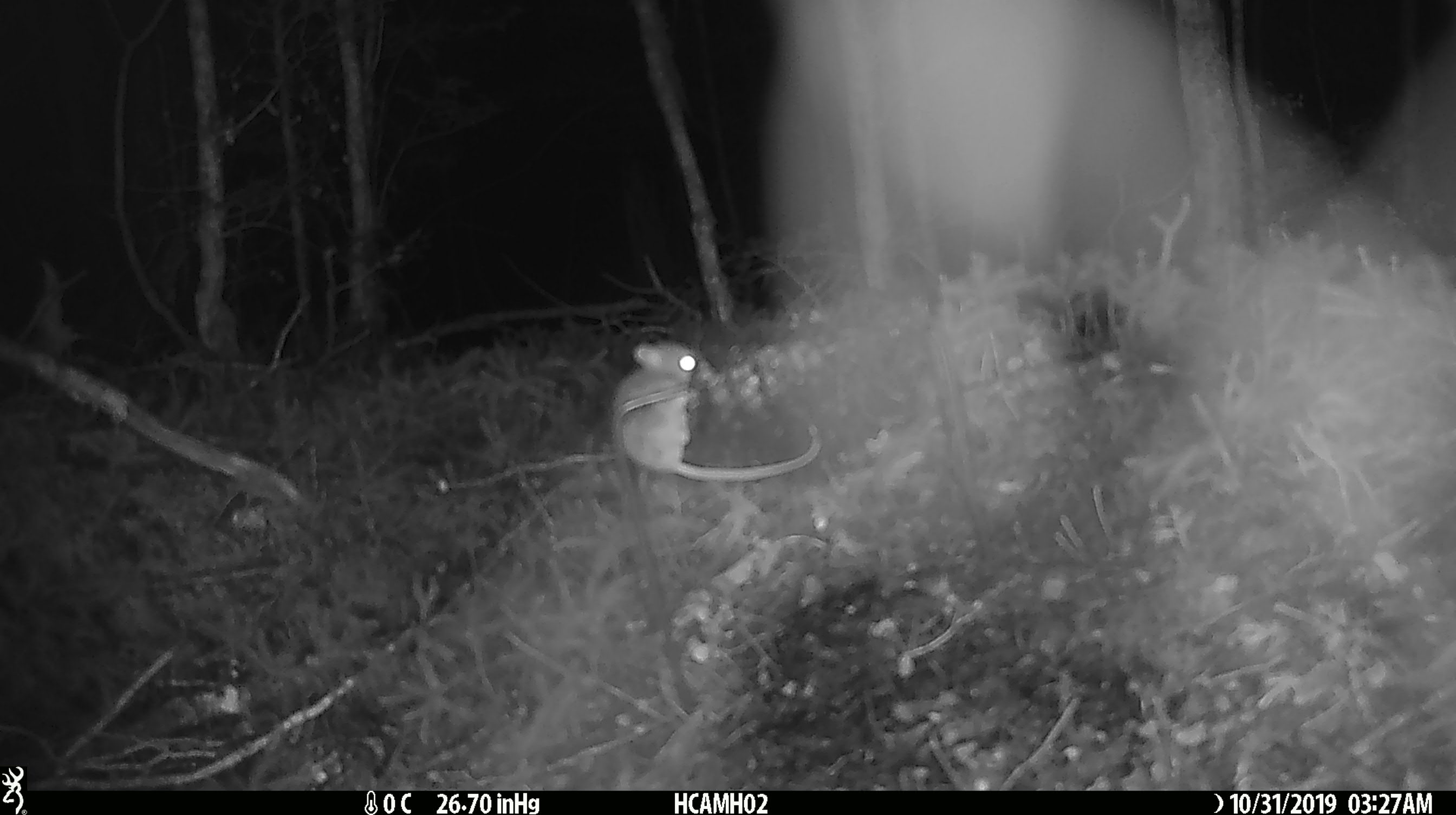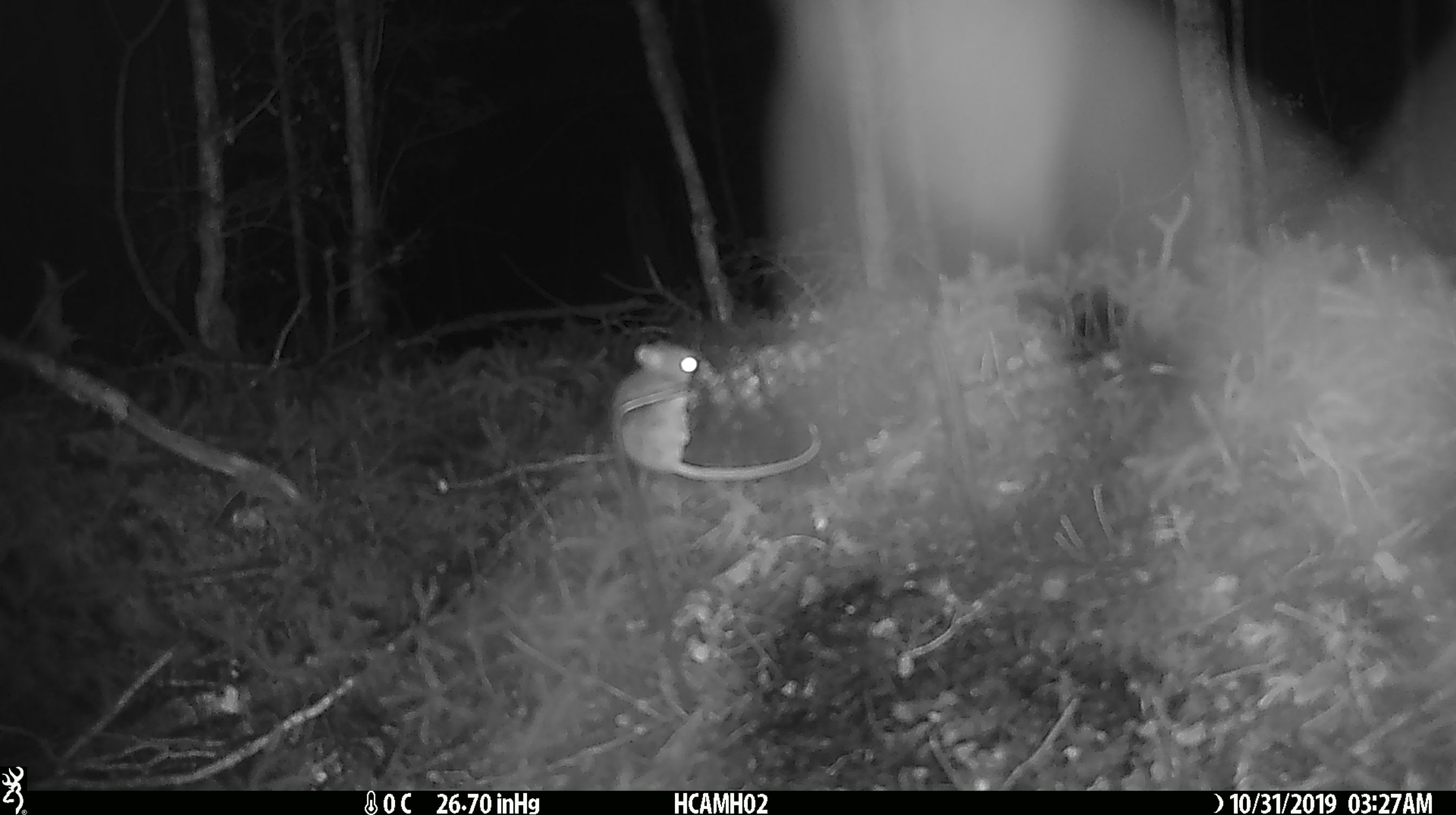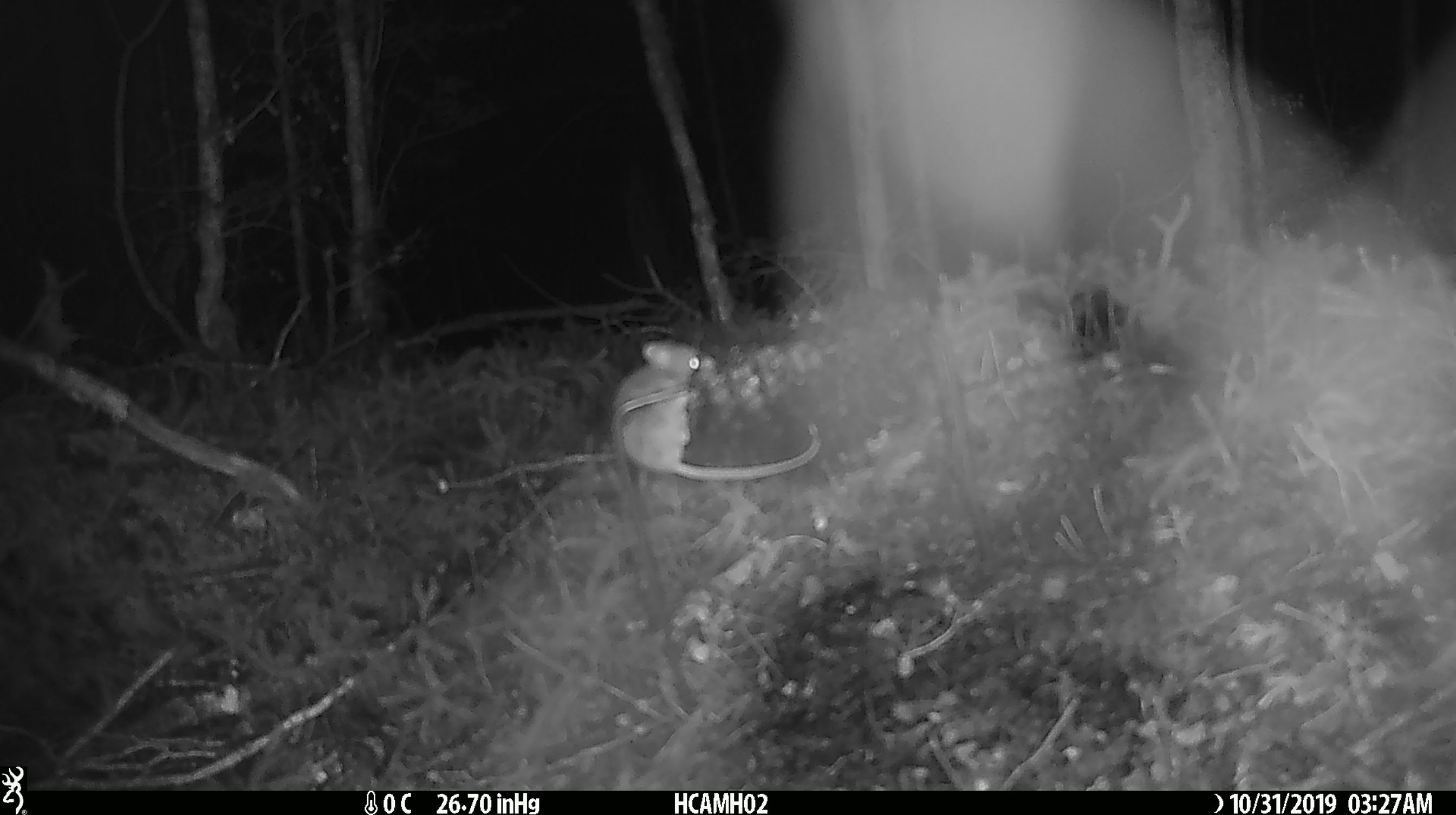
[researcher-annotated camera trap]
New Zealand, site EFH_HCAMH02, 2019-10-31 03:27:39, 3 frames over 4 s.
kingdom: Animalia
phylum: Chordata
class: Mammalia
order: Rodentia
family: Muridae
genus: Mus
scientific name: Mus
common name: mouse